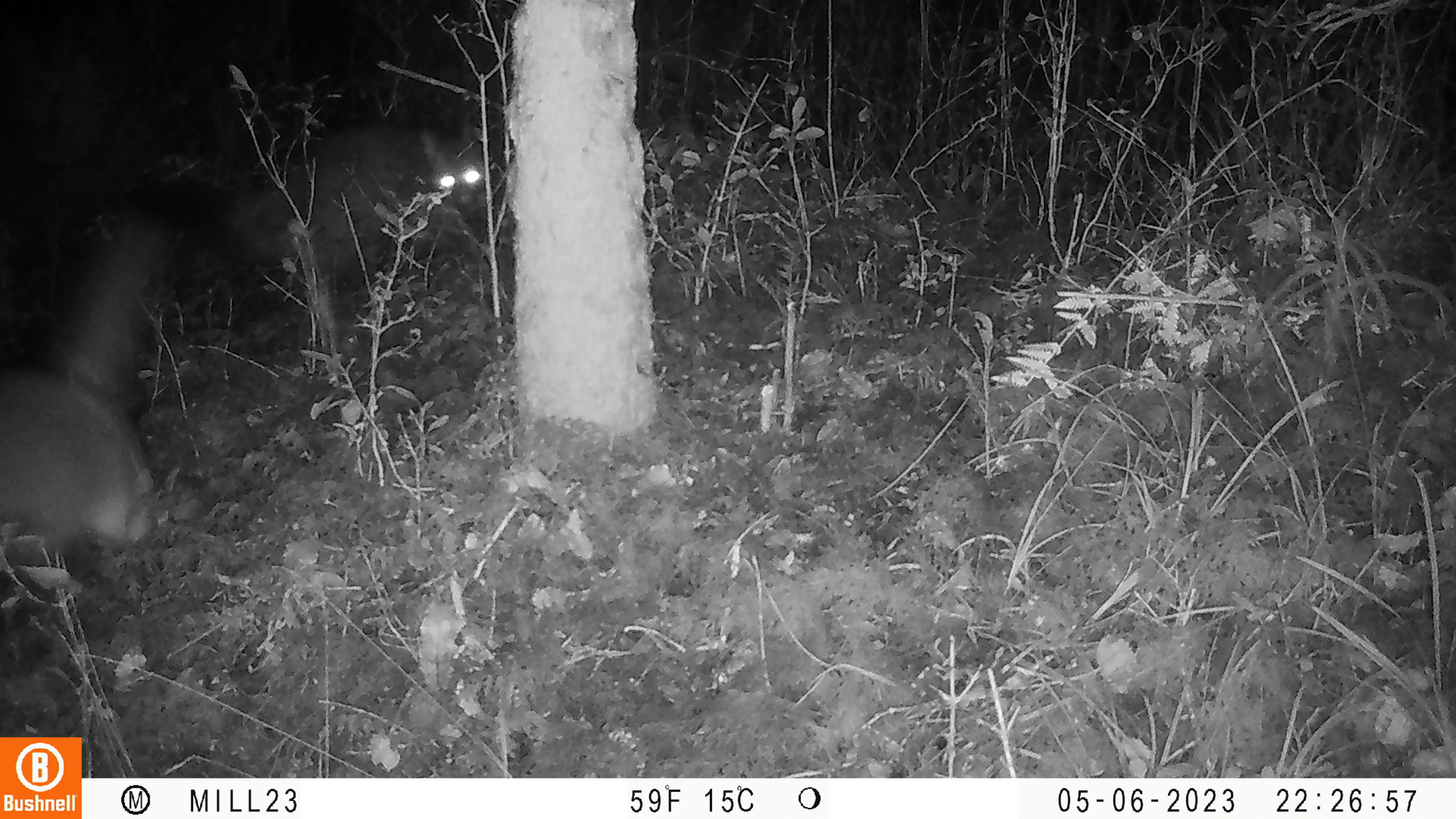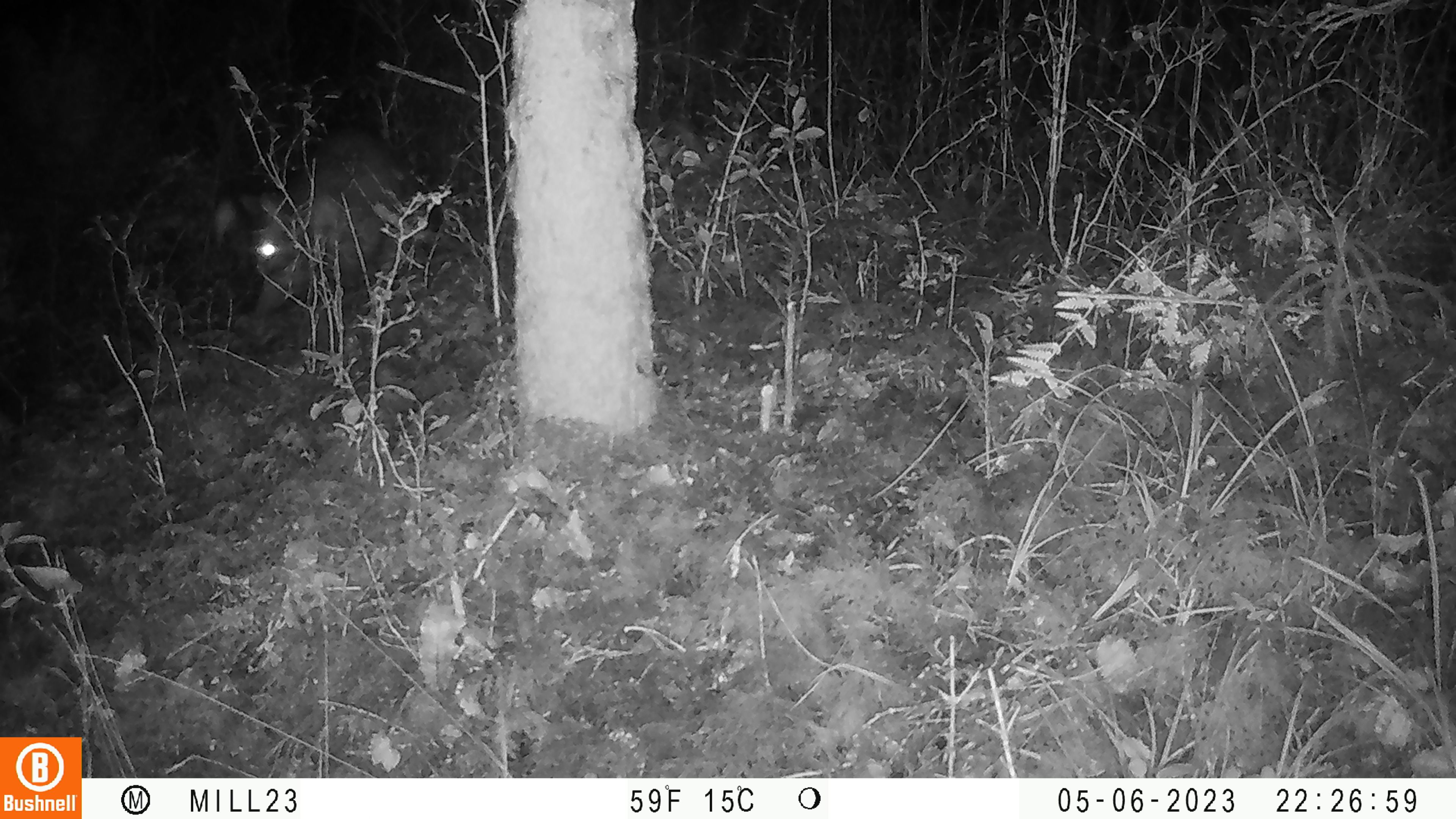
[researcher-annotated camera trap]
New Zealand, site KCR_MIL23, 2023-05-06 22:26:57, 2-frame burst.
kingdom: Animalia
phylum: Chordata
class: Mammalia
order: Diprotodontia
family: Phalangeridae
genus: Trichosurus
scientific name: Trichosurus vulpecula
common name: common brushtail possum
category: possum